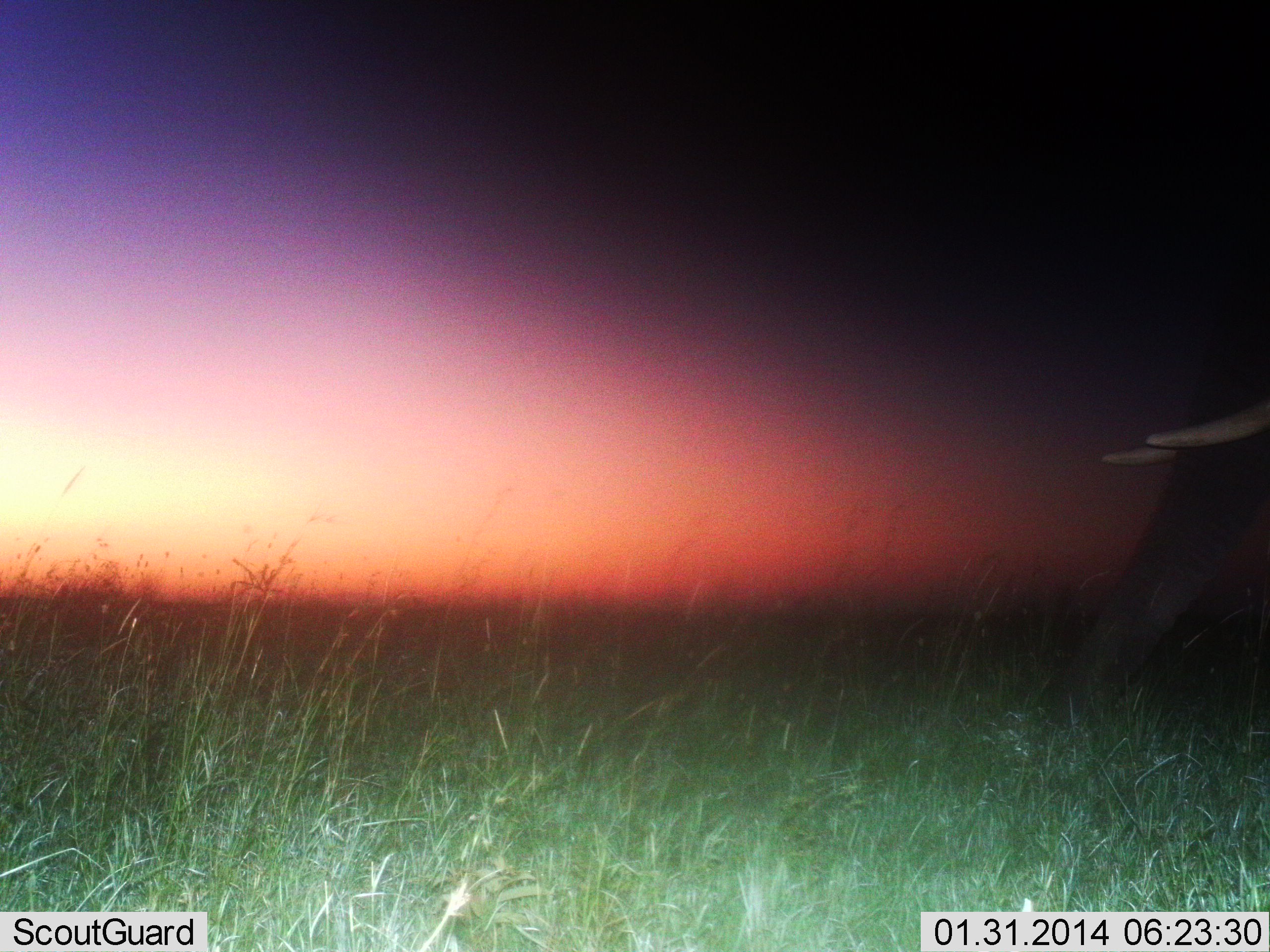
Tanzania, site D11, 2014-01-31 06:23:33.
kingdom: Animalia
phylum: Chordata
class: Mammalia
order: Proboscidea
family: Elephantidae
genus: Loxodonta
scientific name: Loxodonta africana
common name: african bush elephant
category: elephant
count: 1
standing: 50%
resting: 0%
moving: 40%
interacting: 0%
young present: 0%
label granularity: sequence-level